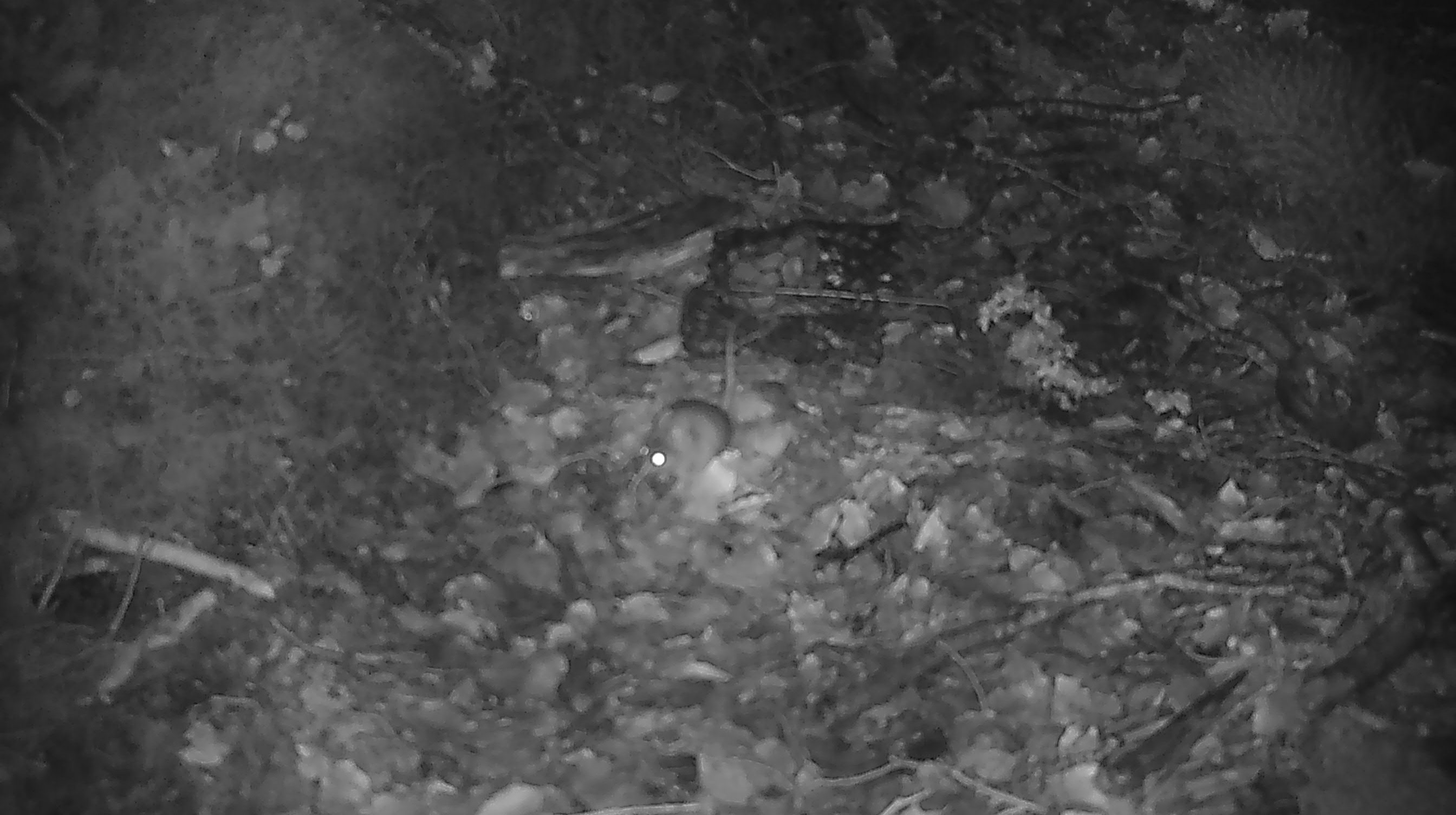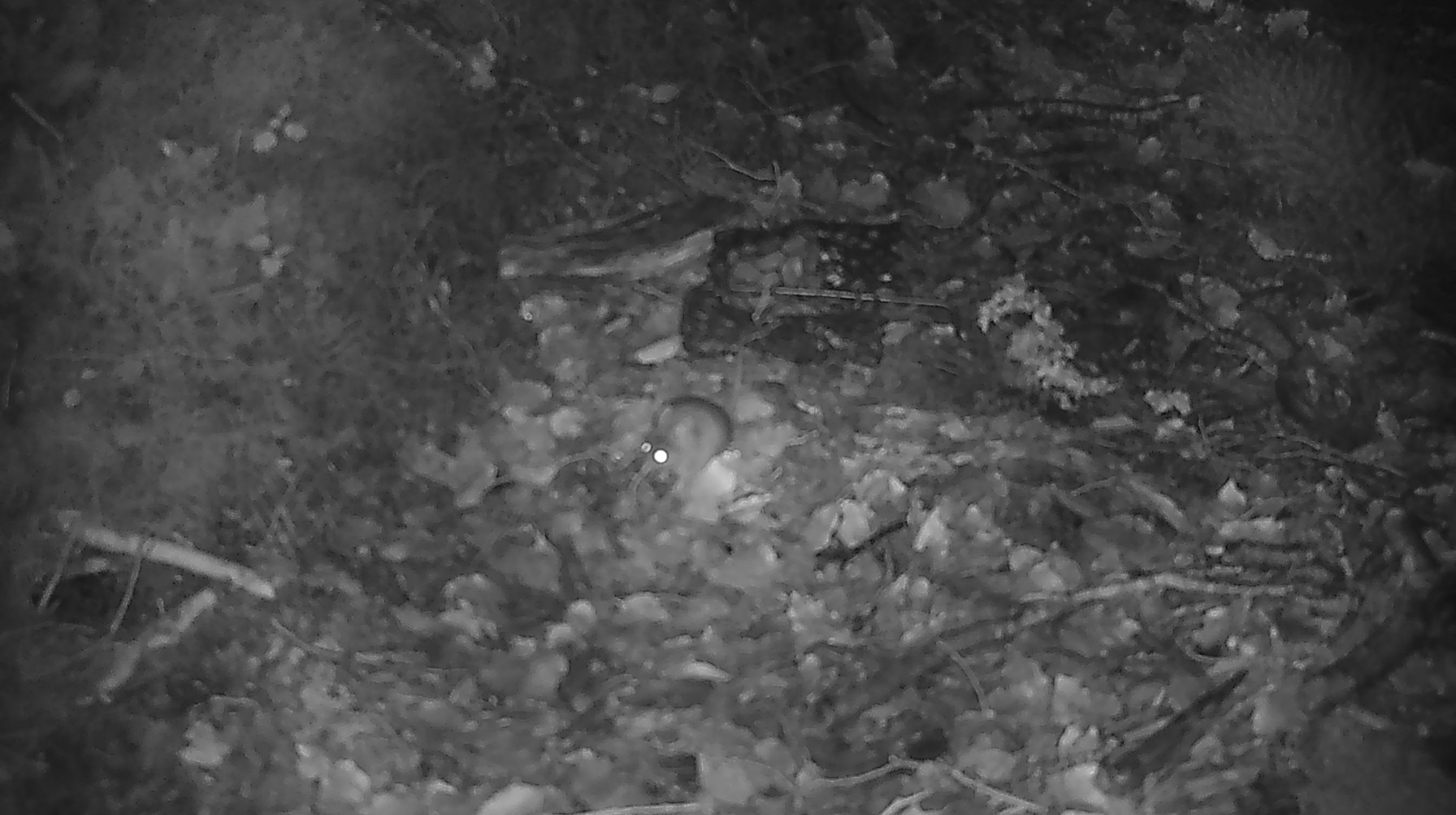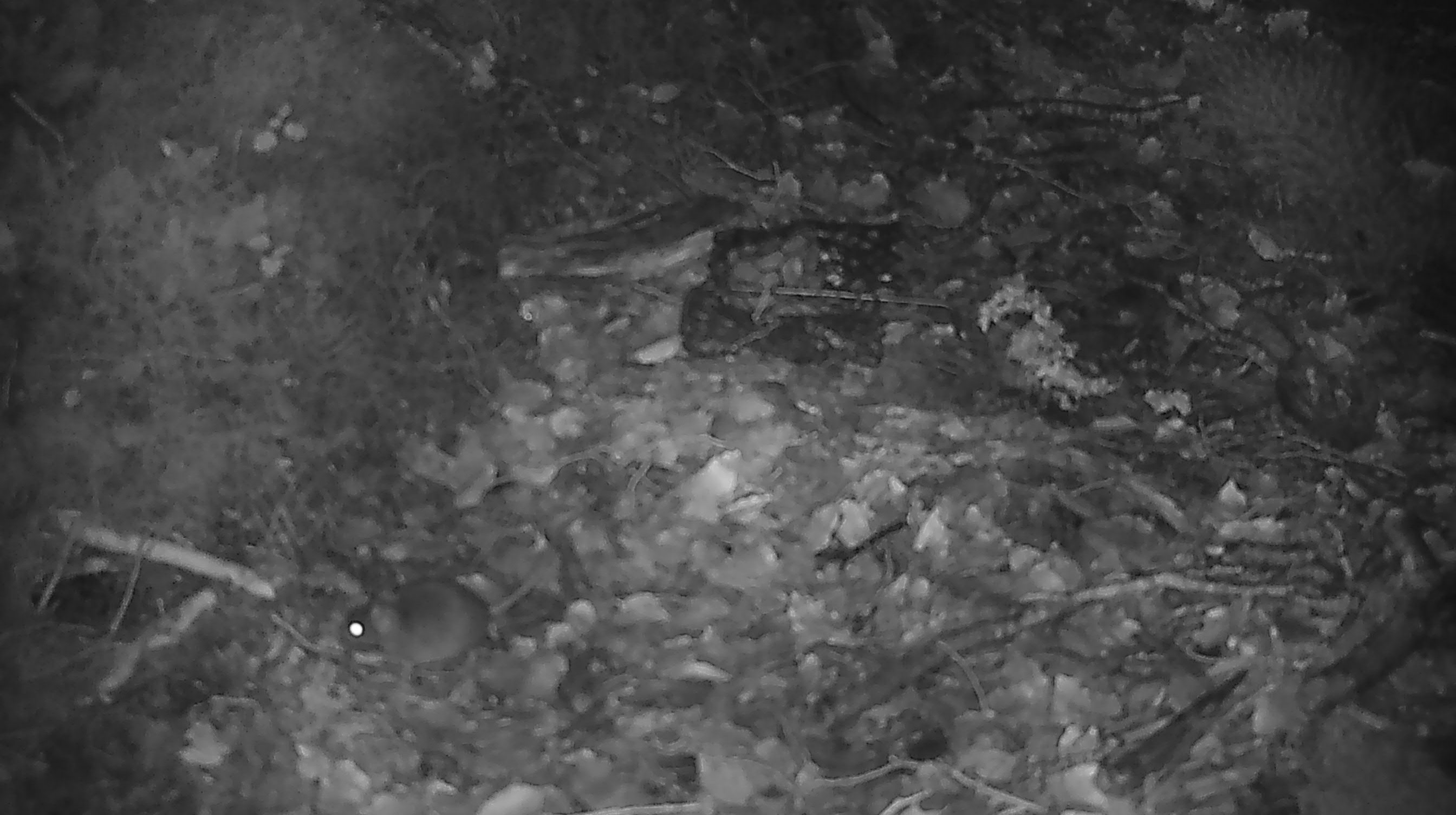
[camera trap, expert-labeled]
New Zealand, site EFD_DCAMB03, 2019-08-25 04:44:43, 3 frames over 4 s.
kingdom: Animalia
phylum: Chordata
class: Mammalia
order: Rodentia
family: Muridae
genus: Mus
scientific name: Mus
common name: mouse